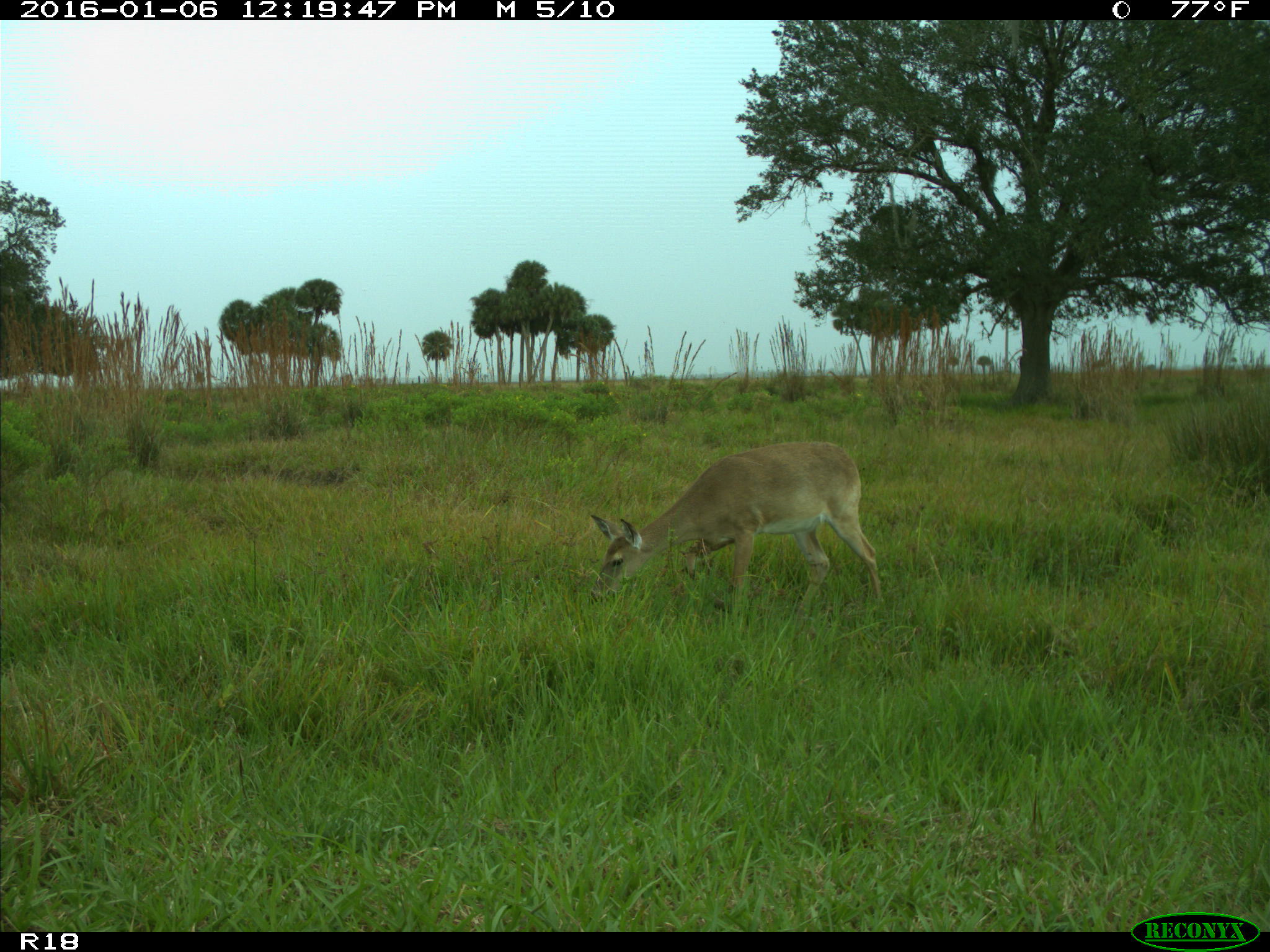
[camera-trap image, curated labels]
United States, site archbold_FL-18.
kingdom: Animalia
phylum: Chordata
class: Mammalia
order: Artiodactyla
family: Cervidae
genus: Odocoileus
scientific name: Odocoileus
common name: deer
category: unidentified deer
Unidentified deer (deer) (Odocoileus).